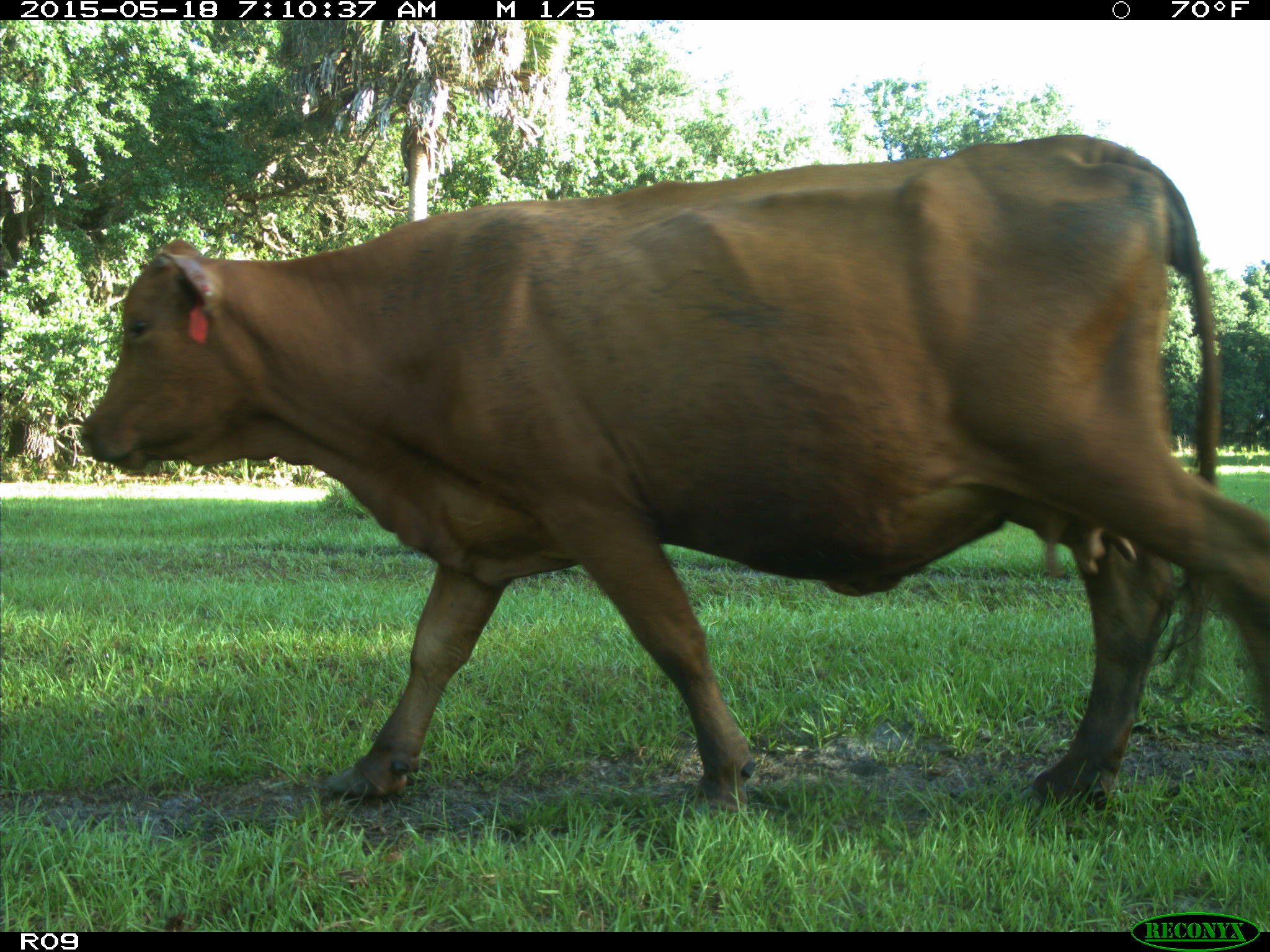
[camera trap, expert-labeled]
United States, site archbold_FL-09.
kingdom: Animalia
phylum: Chordata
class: Mammalia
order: Artiodactyla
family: Bovidae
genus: Bos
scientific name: Bos taurus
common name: domestic cow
Bos taurus (domestic cow).